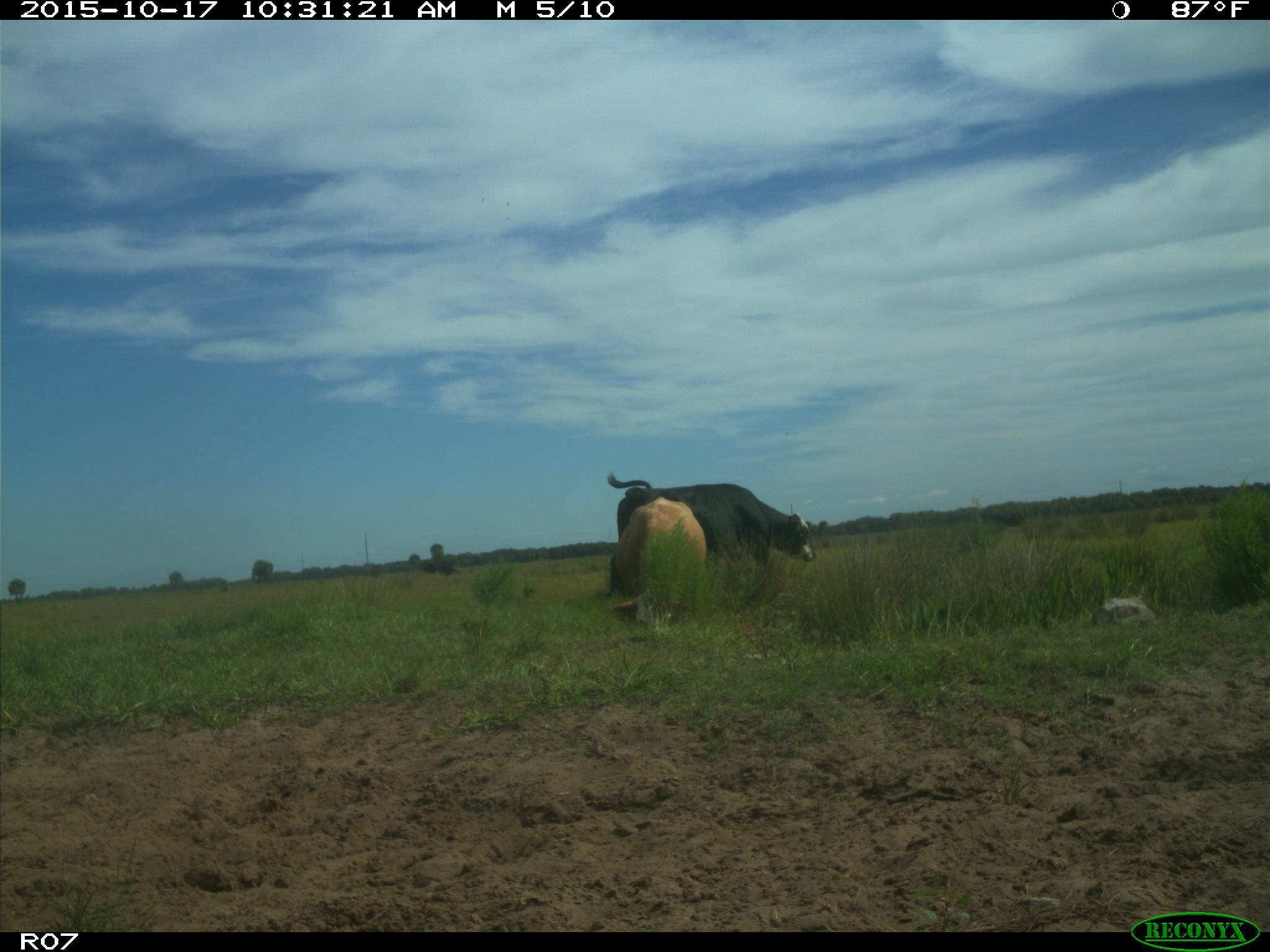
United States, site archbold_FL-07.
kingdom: Animalia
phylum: Chordata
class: Mammalia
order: Artiodactyla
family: Bovidae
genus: Bos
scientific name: Bos taurus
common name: domestic cow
Bos taurus (domestic cow).